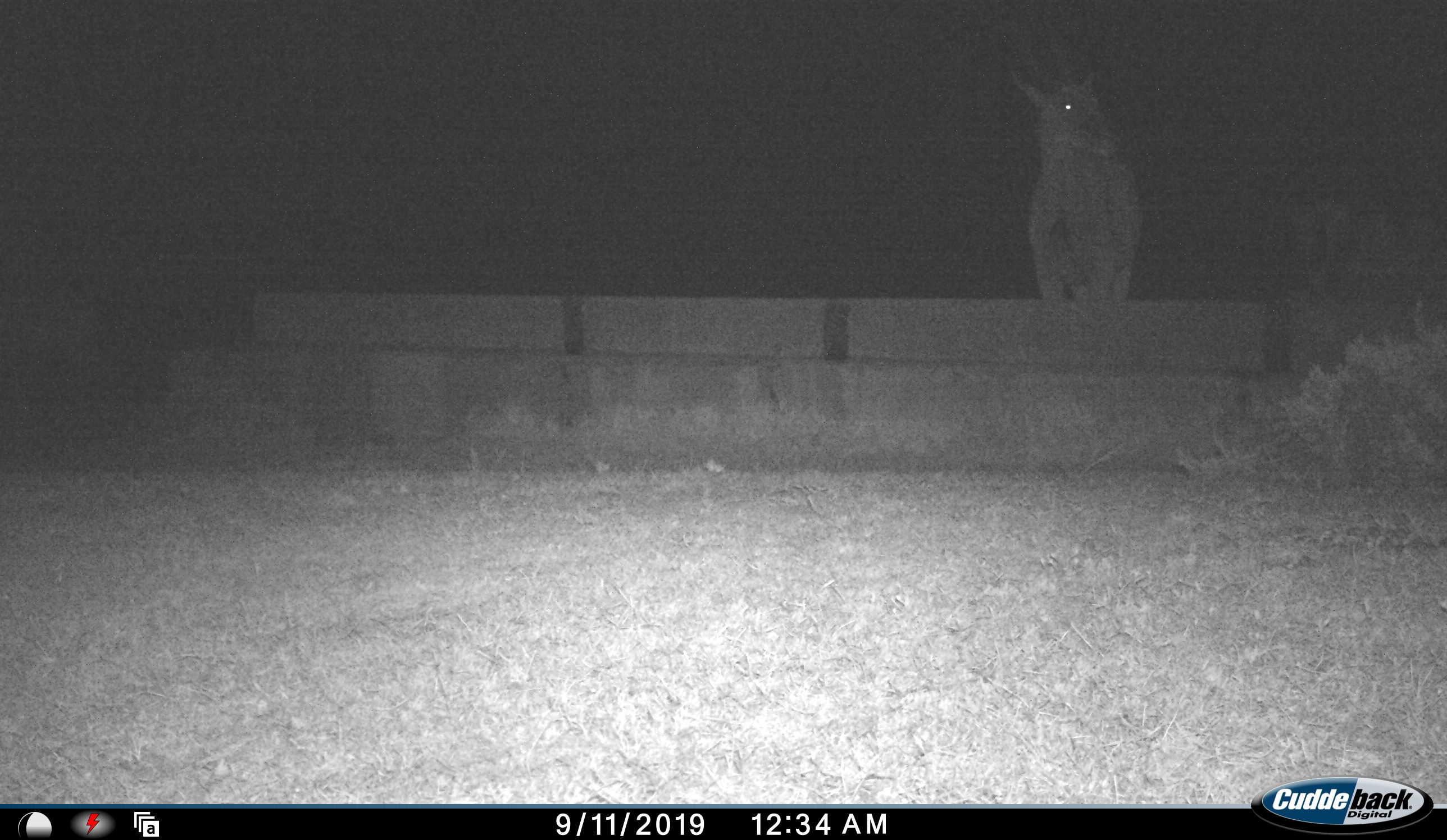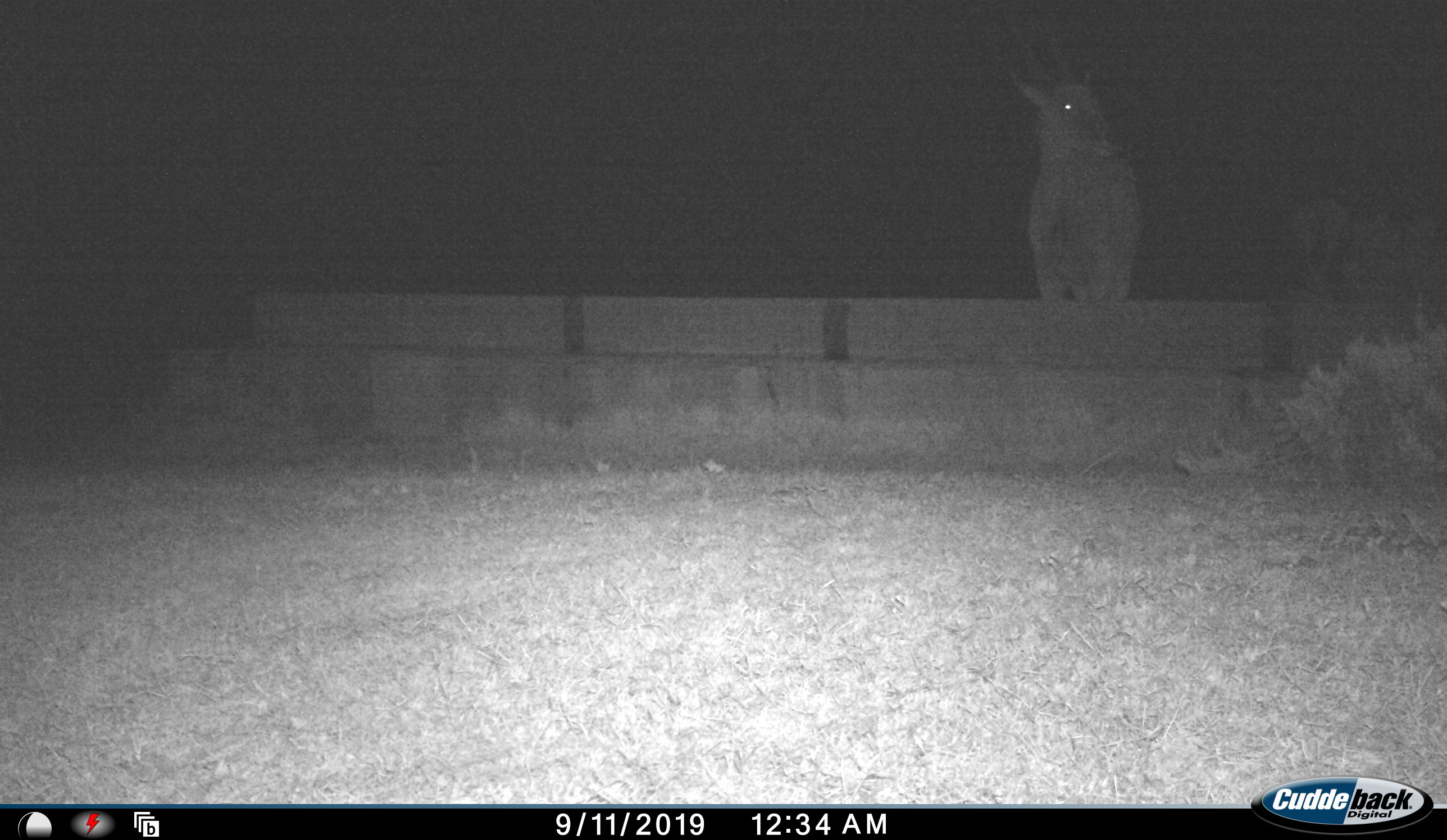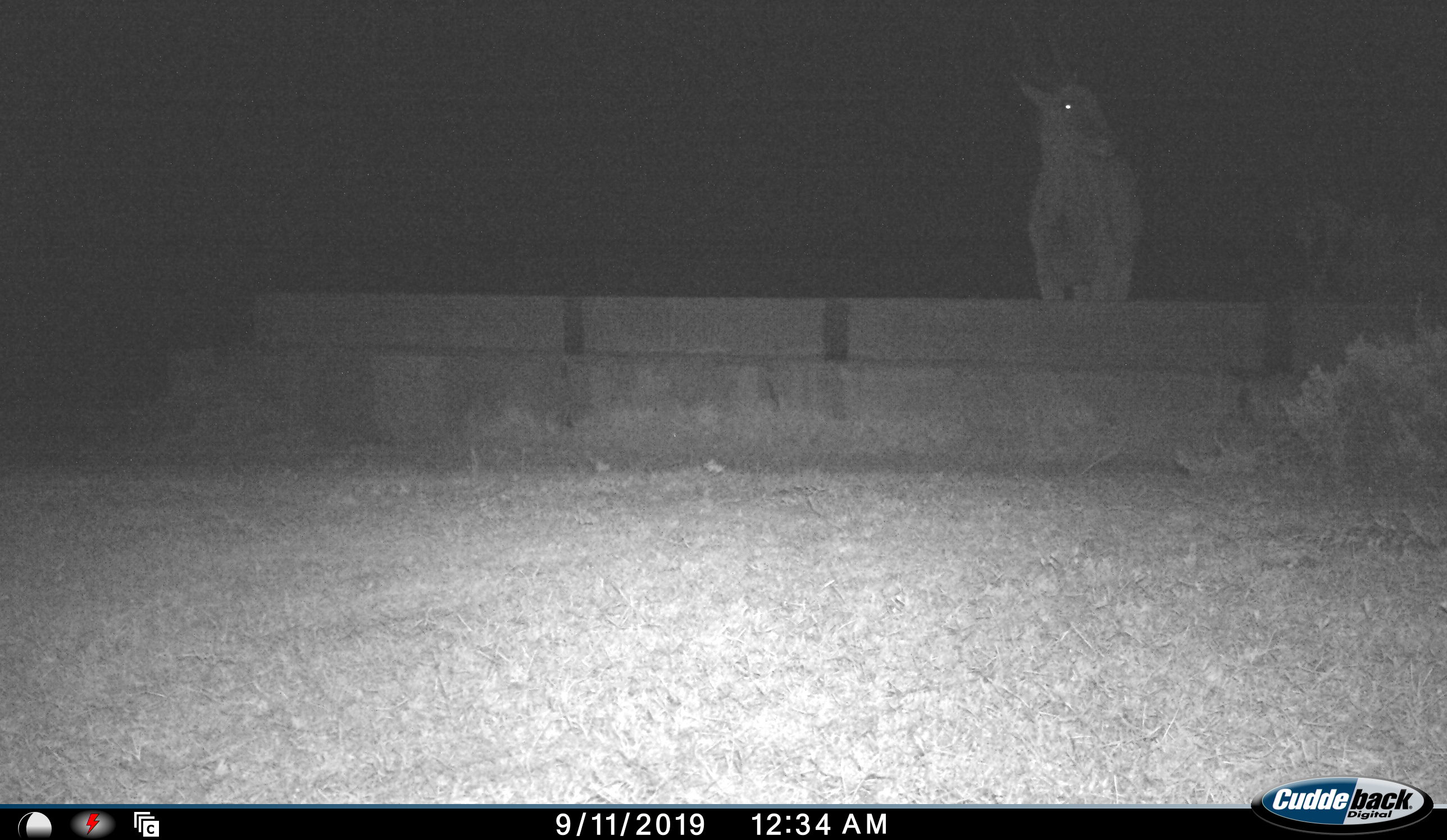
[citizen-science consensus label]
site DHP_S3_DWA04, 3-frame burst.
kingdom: Animalia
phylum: Chordata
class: Mammalia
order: Artiodactyla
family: Bovidae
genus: Tragelaphus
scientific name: Tragelaphus oryx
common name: eland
Eland (Tragelaphus oryx), count 1. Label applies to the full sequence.